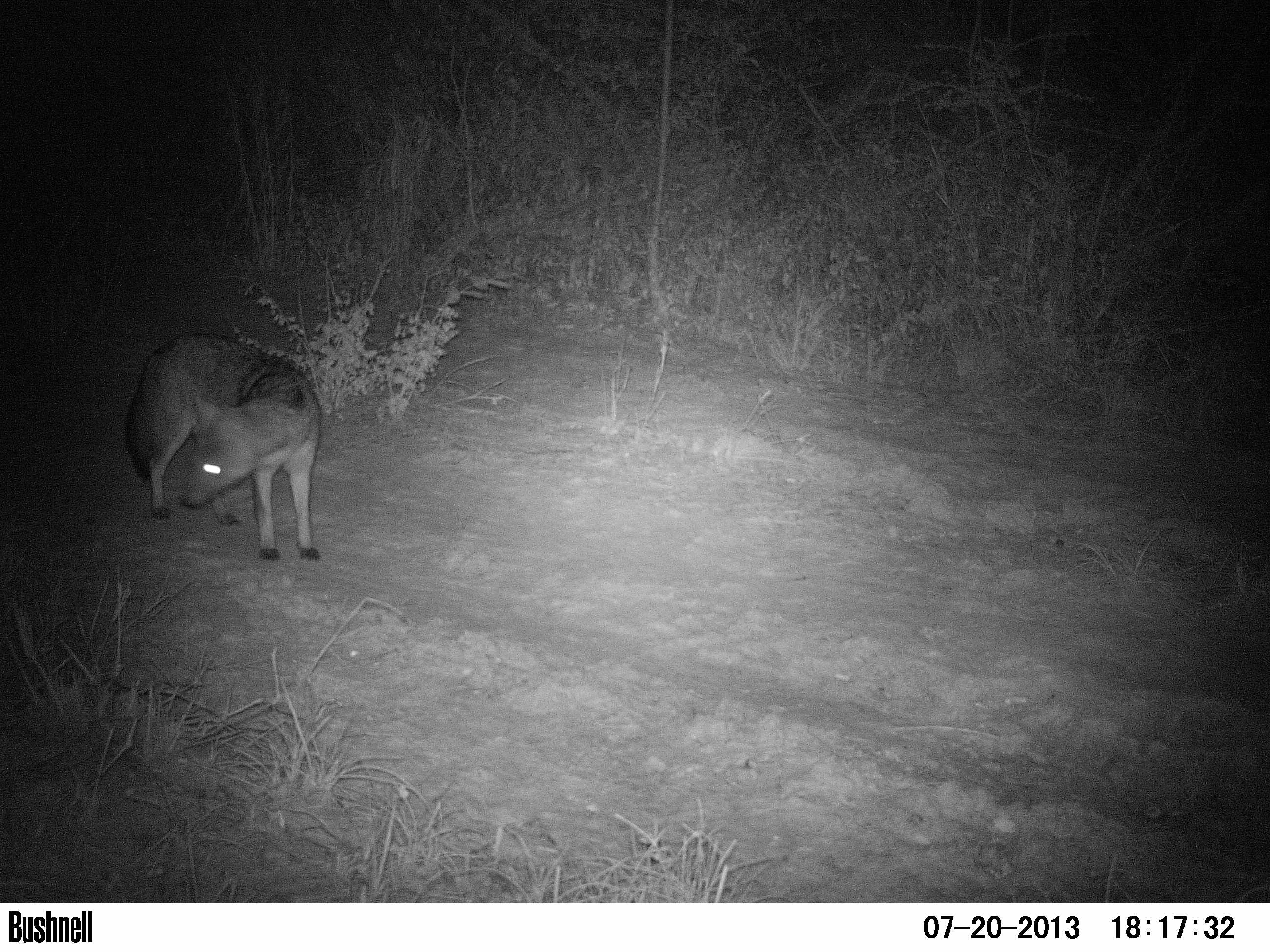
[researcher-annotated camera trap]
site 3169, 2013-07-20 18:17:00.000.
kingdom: Animalia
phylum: Chordata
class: Mammalia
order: Carnivora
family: Canidae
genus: Cerdocyon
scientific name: Cerdocyon thous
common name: crab-eating fox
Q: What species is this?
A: Cerdocyon thous (crab-eating fox).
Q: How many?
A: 1.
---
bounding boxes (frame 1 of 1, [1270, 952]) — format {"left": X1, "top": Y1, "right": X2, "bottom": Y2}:
cerdocyon thous: {"left": 122, "top": 333, "right": 321, "bottom": 560}